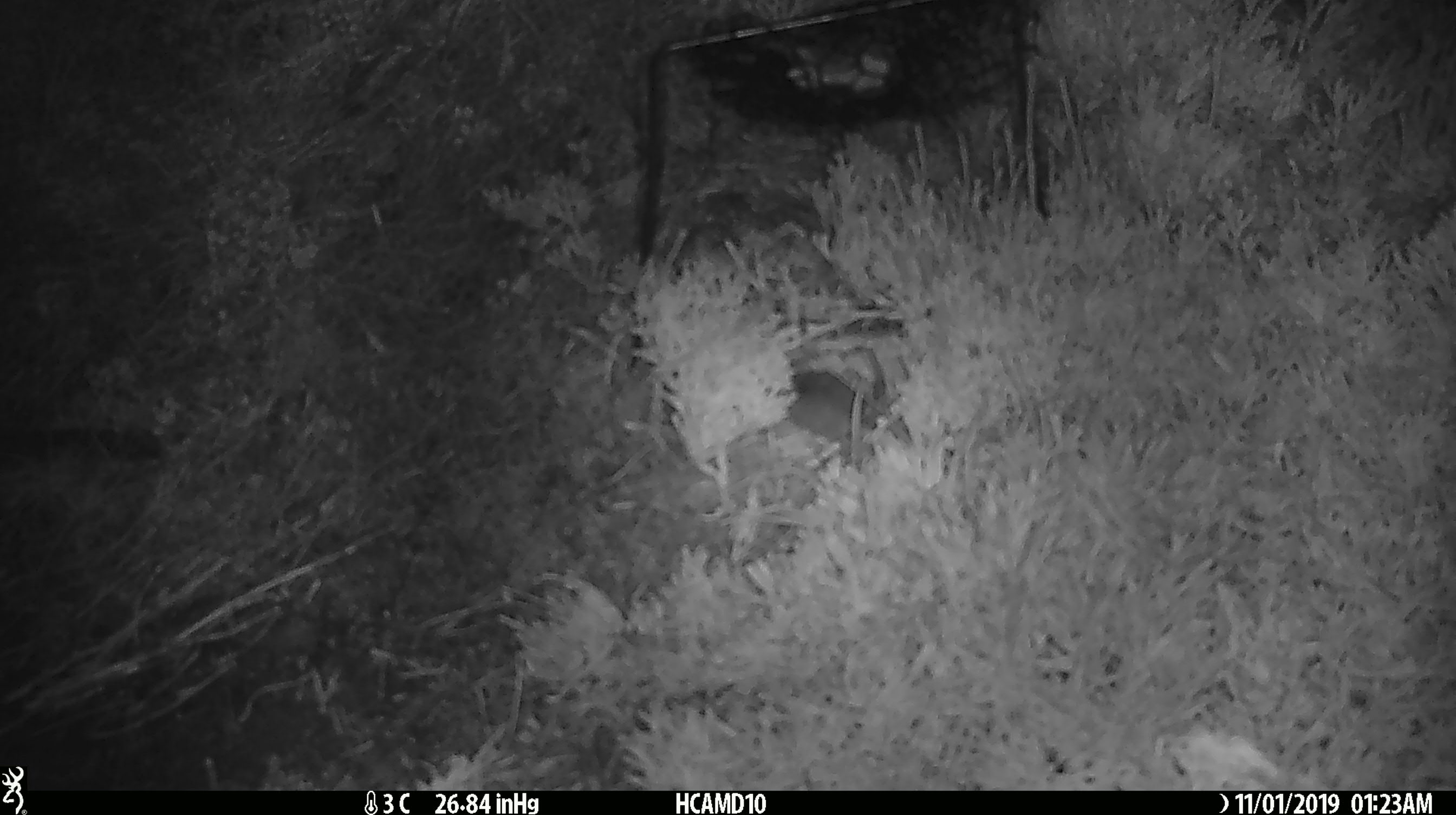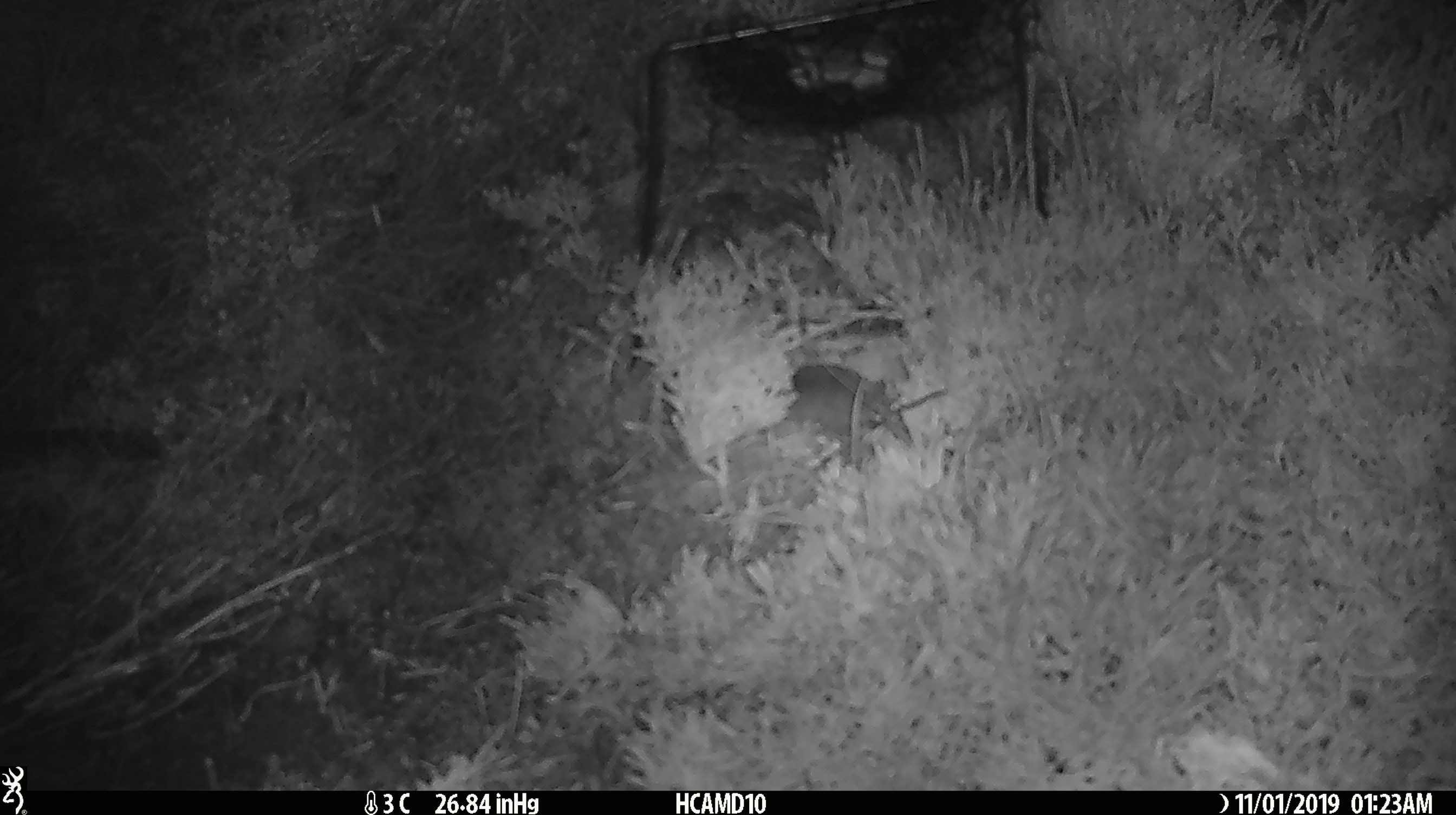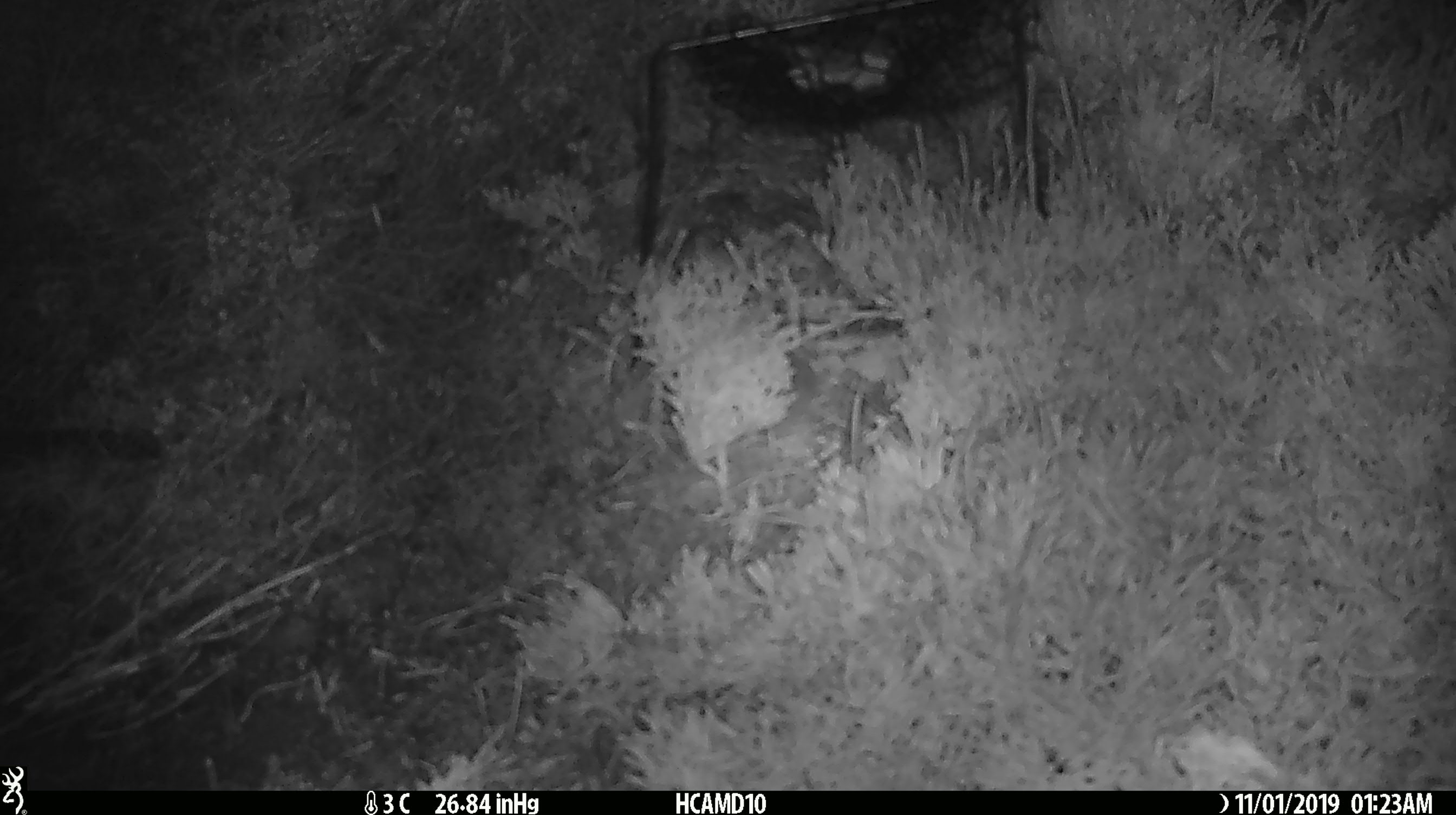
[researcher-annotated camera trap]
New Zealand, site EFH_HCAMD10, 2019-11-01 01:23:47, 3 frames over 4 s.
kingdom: Animalia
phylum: Chordata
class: Mammalia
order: Rodentia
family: Muridae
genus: Mus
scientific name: Mus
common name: mouse